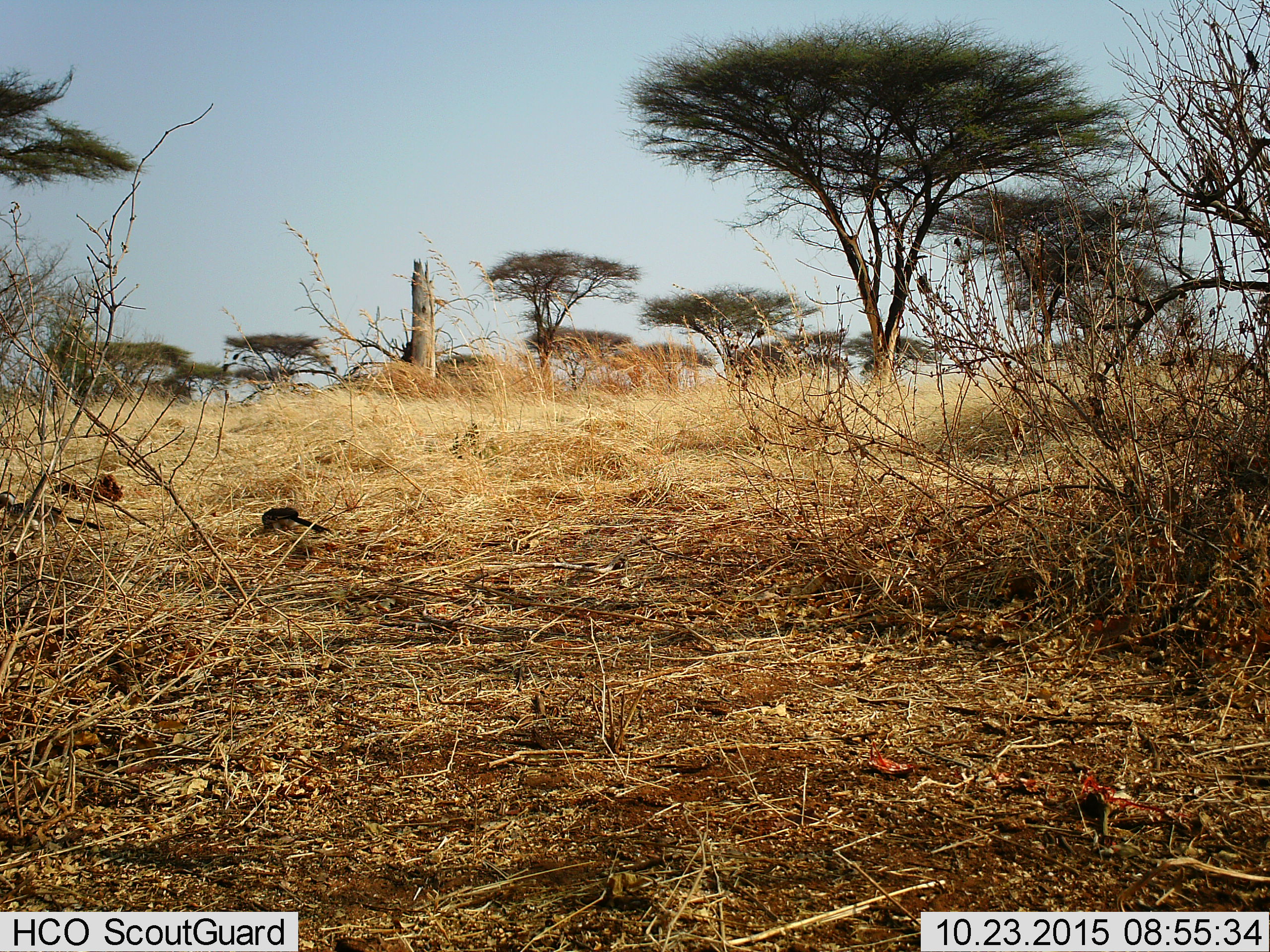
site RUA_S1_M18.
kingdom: Animalia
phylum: Chordata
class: Aves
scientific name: Aves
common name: bird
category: birdother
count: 2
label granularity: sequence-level